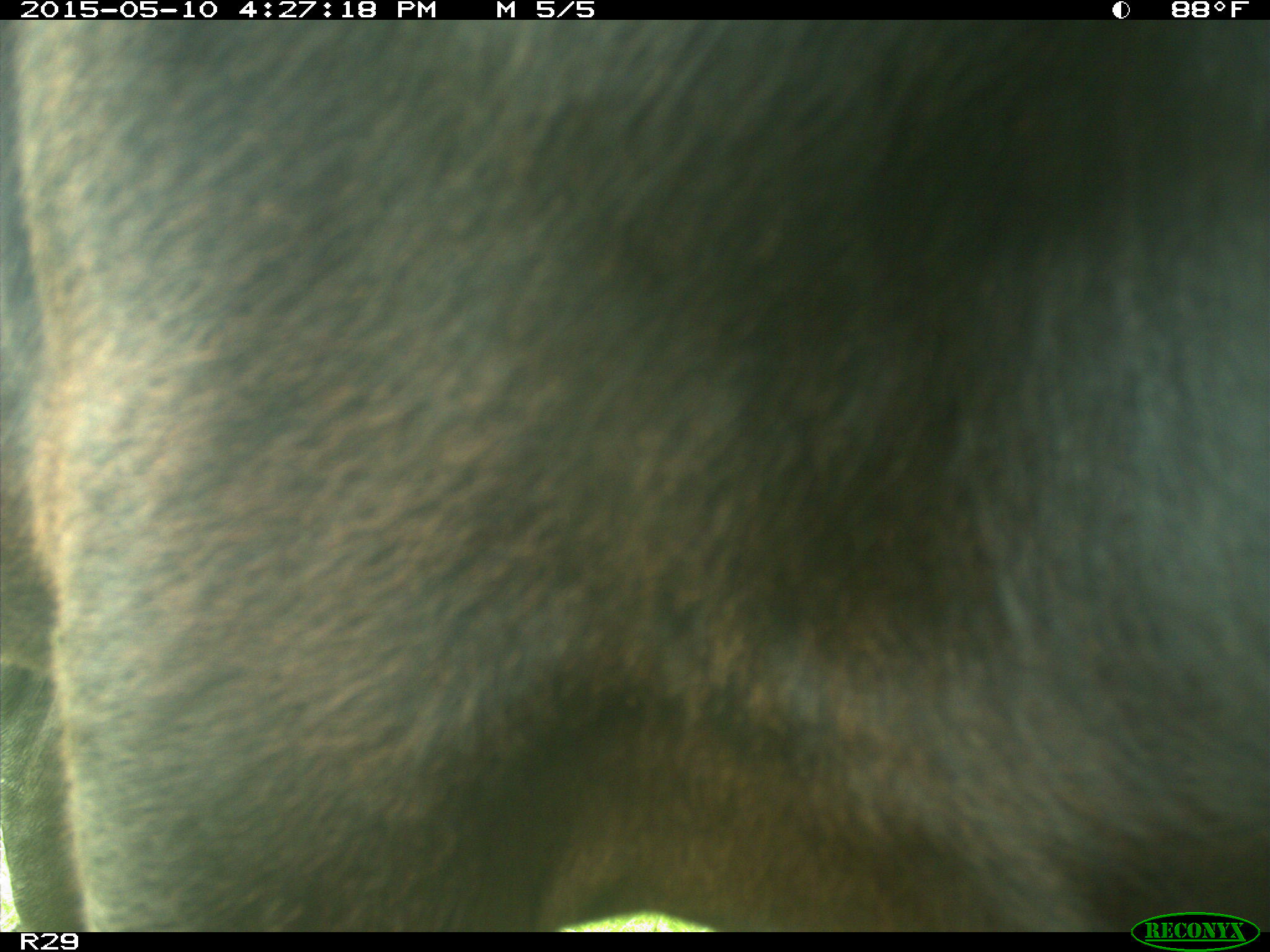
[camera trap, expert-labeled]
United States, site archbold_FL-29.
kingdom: Animalia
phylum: Chordata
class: Mammalia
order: Artiodactyla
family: Bovidae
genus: Bos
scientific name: Bos taurus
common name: domestic cow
Bos taurus (domestic cow).